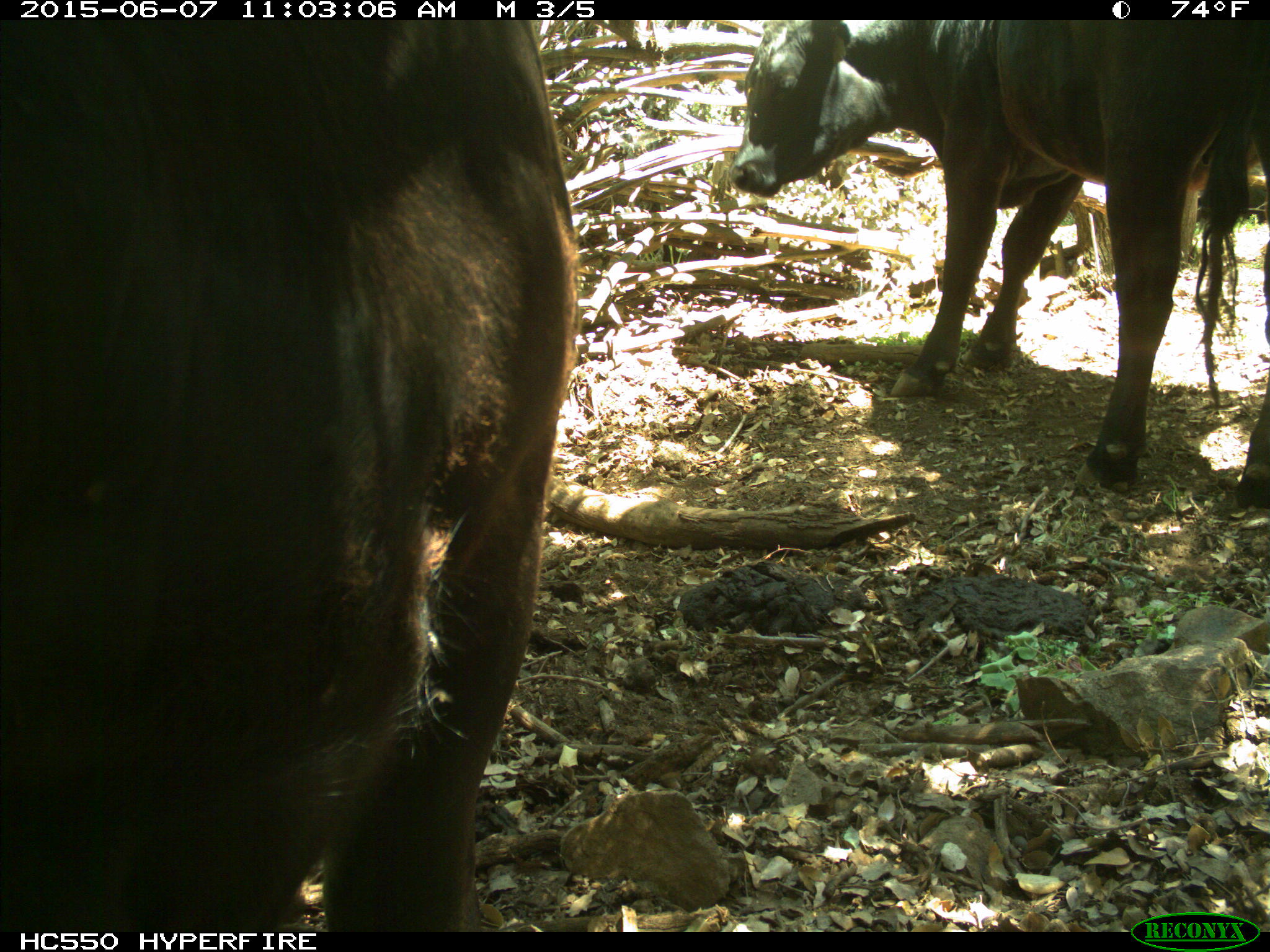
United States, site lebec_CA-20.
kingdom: Animalia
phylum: Chordata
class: Mammalia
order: Artiodactyla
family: Bovidae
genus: Bos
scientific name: Bos taurus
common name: domestic cow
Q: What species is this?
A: Bos taurus (domestic cow).